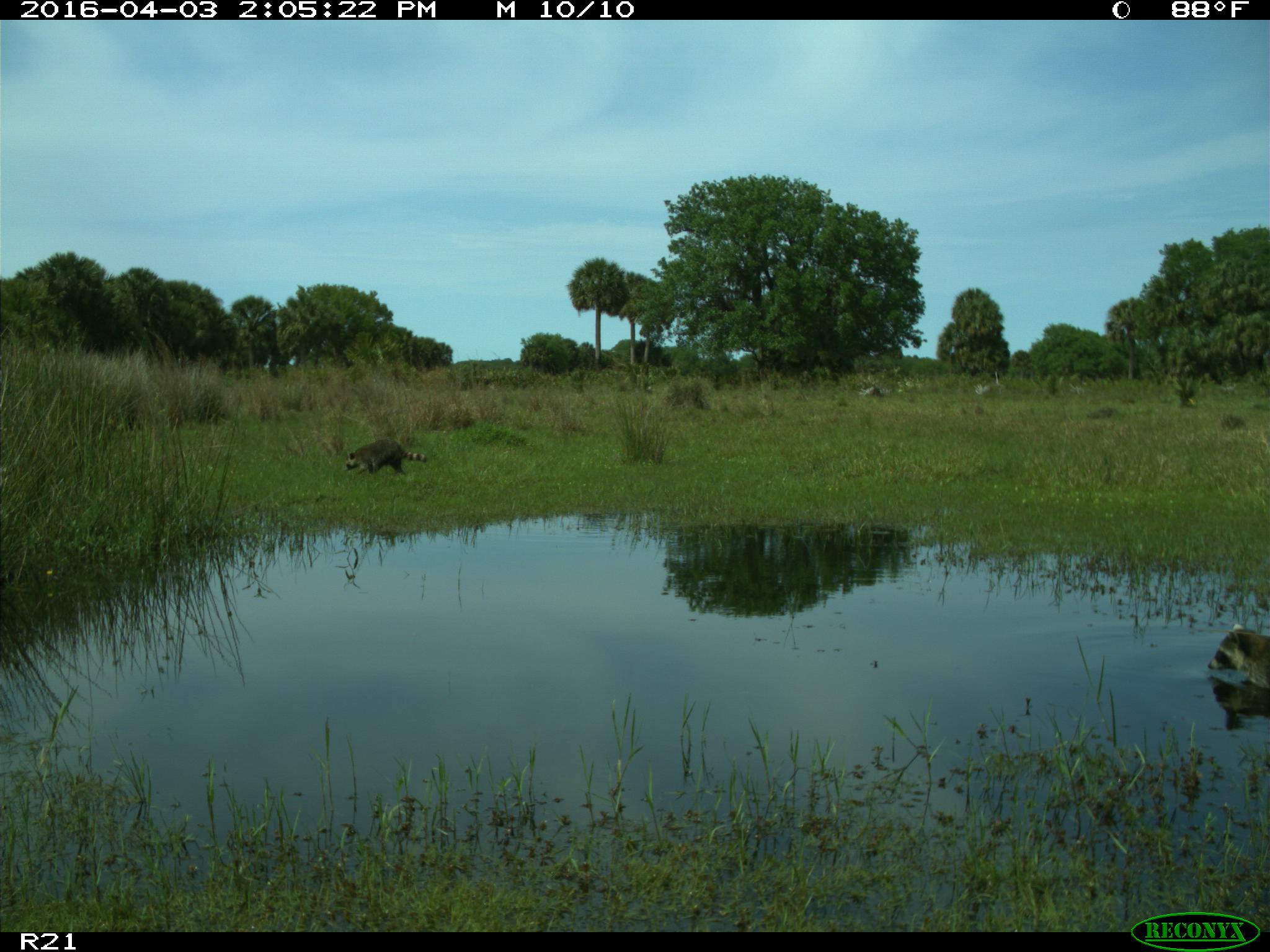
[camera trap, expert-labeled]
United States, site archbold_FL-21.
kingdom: Animalia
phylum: Chordata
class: Mammalia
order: Carnivora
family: Procyonidae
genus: Procyon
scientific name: Procyon lotor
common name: common raccoon